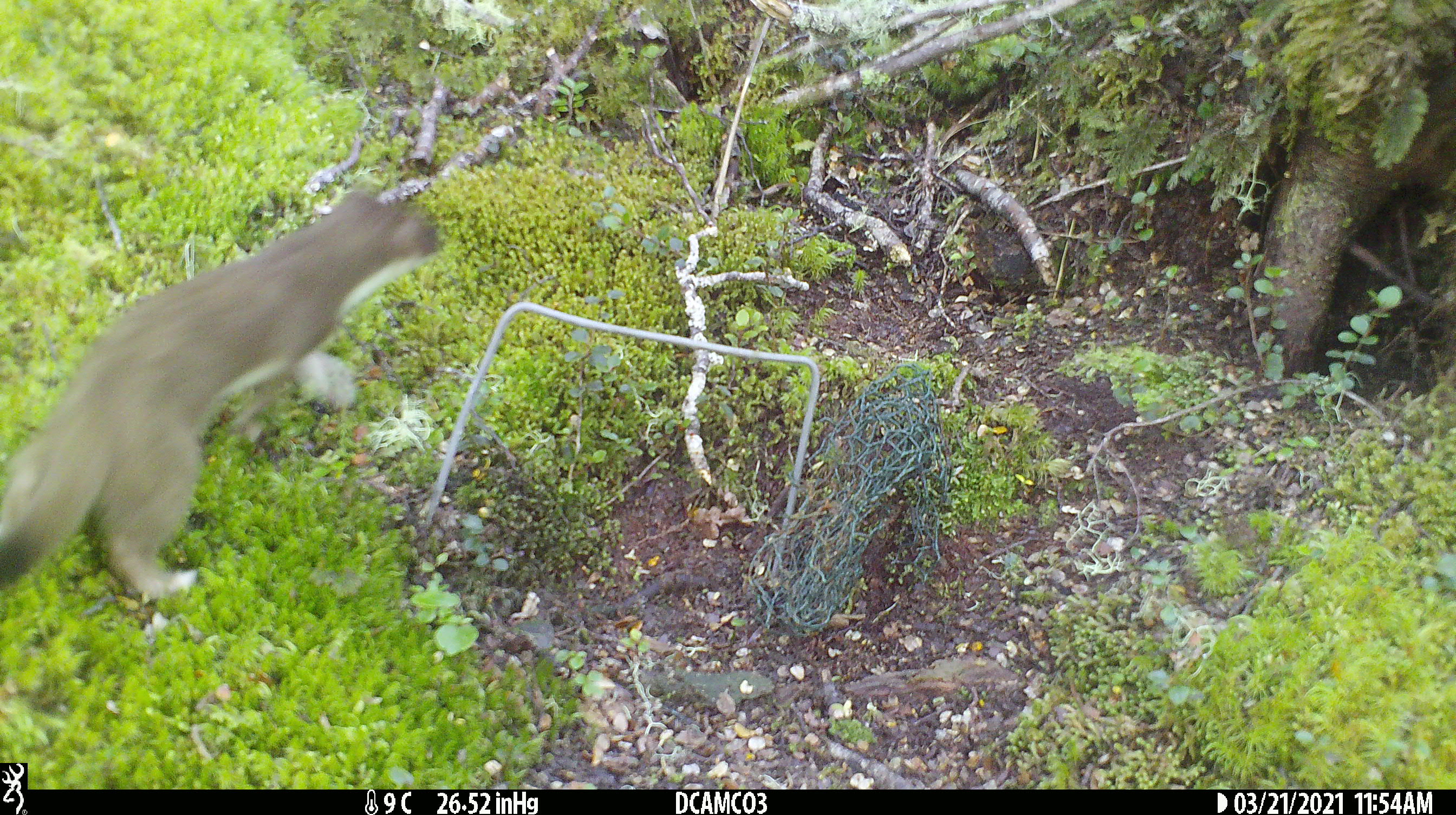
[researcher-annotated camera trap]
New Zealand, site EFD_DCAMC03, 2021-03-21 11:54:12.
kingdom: Animalia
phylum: Chordata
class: Mammalia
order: Carnivora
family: Mustelidae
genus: Mustela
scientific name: Mustela erminea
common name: stoat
Stoat (Mustela erminea).